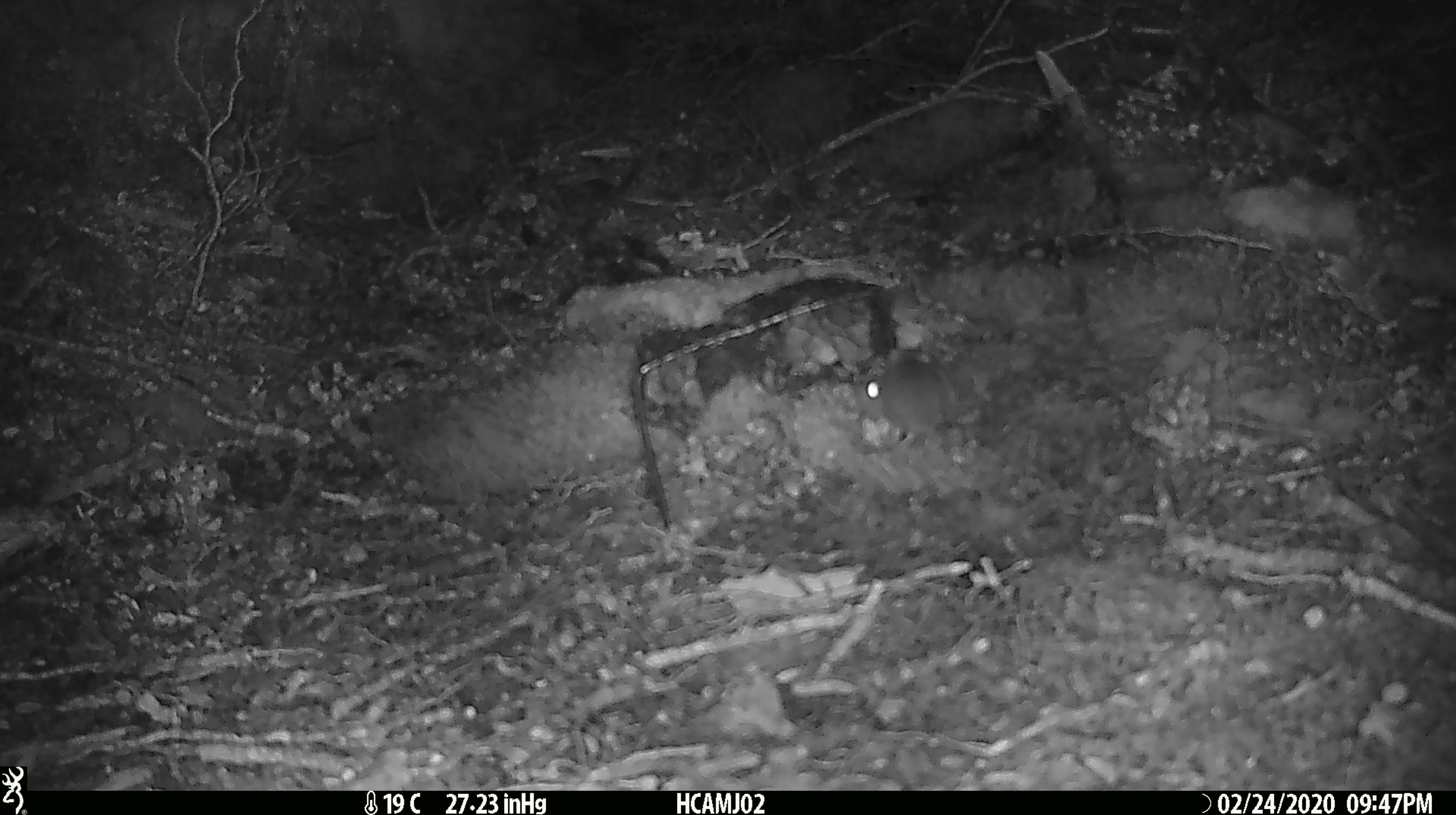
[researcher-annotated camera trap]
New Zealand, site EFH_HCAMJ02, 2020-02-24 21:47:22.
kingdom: Animalia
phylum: Chordata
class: Mammalia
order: Rodentia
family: Muridae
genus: Mus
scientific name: Mus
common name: mouse